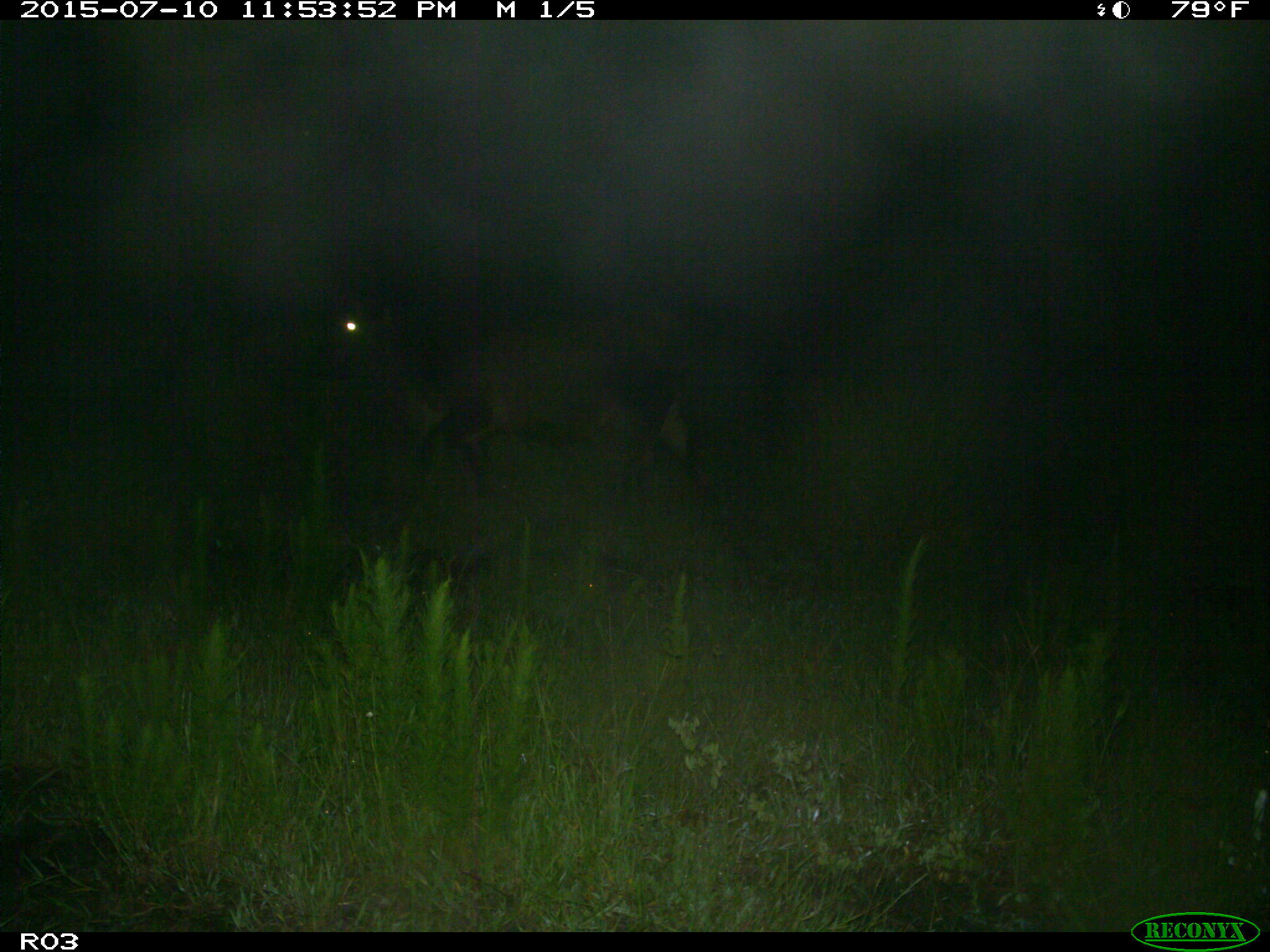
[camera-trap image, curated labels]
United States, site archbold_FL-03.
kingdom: Animalia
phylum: Chordata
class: Mammalia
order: Artiodactyla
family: Bovidae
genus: Bos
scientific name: Bos taurus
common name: domestic cow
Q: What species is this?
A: Bos taurus (domestic cow).